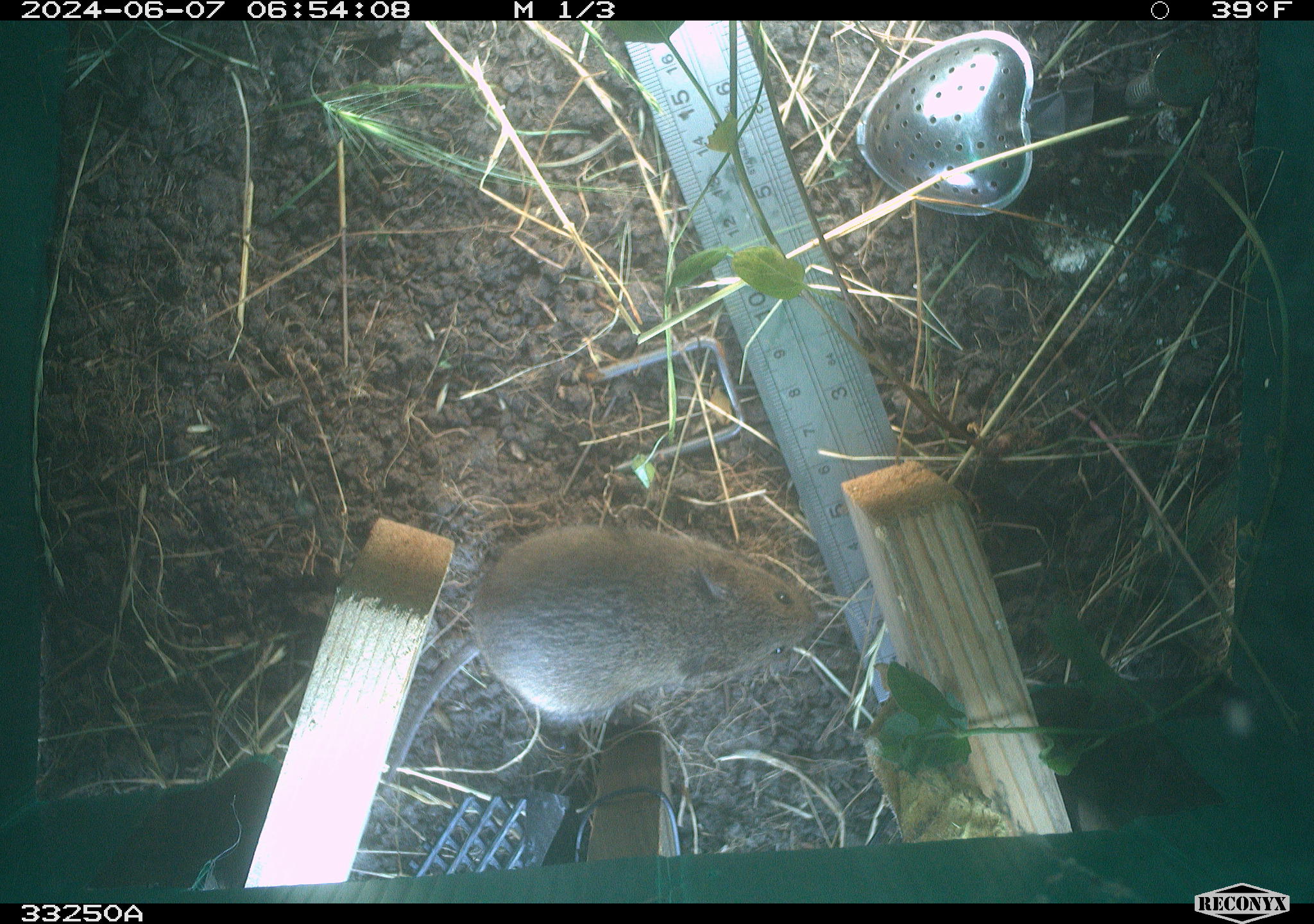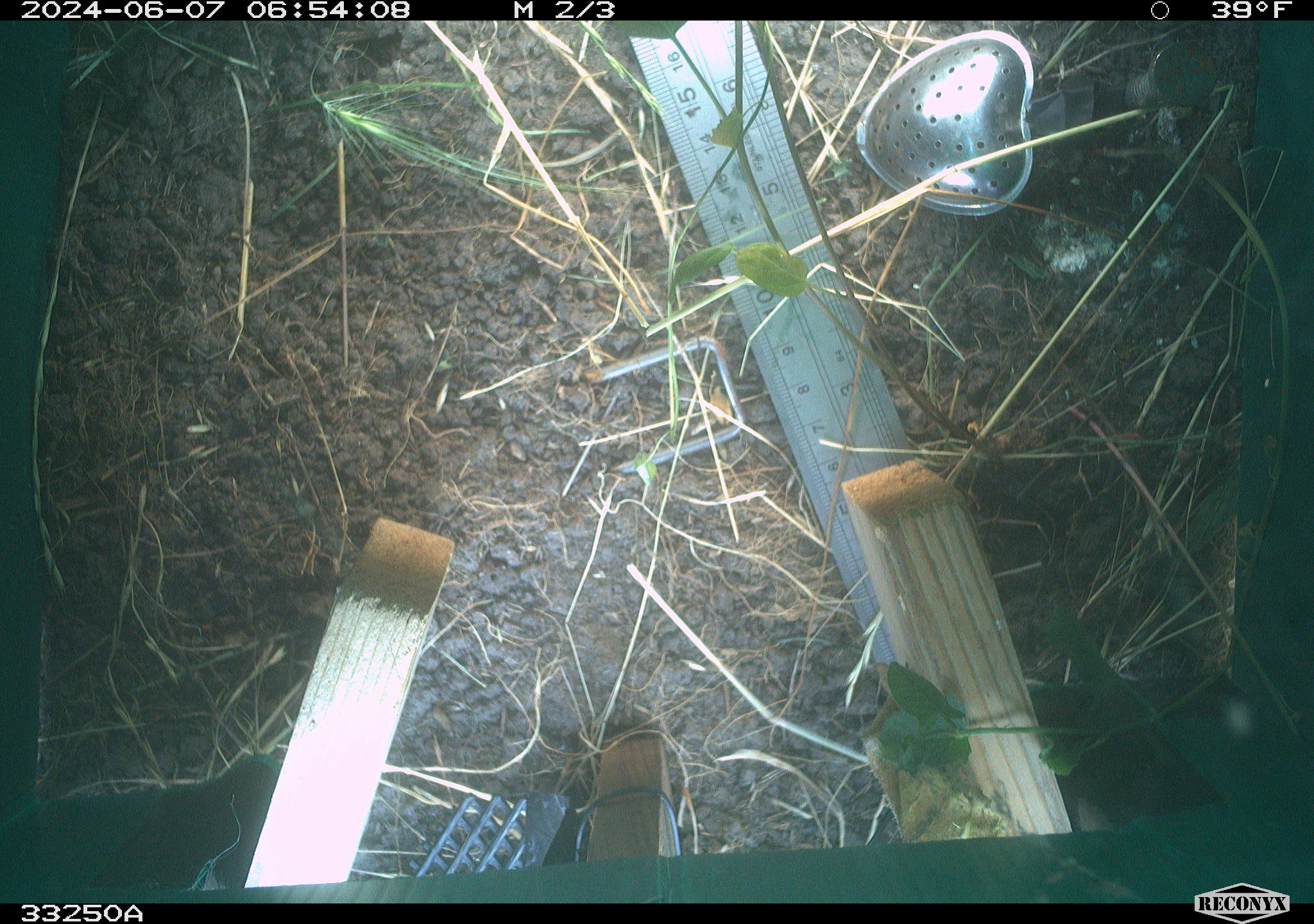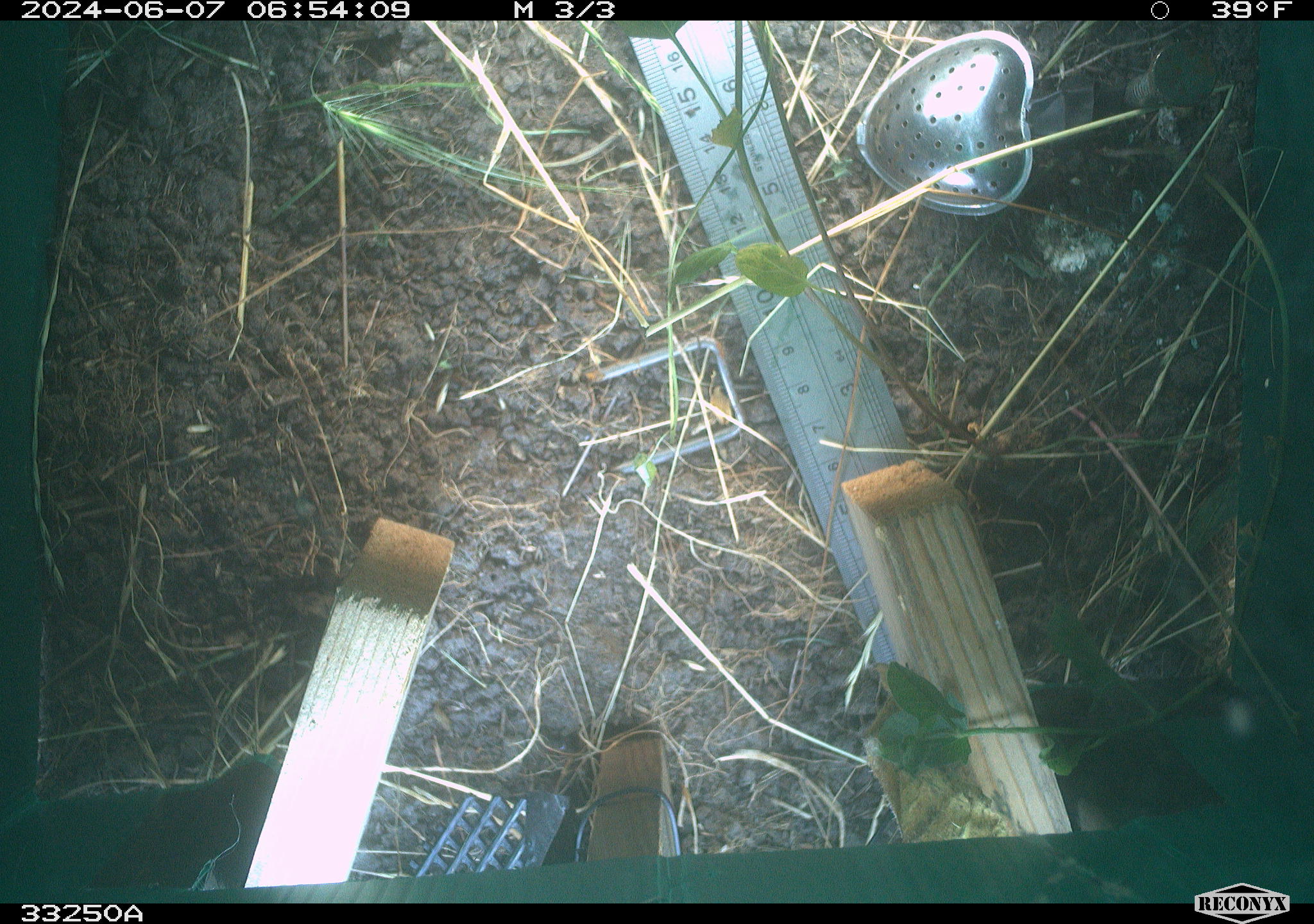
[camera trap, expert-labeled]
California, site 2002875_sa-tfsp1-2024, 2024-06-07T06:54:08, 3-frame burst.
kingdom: Animalia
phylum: Chordata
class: Mammalia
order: Rodentia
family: Cricetidae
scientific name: Arvicolinae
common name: voles, lemmings, and muskrats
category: arvicolinae subfamily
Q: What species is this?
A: Arvicolinae subfamily (voles, lemmings, and muskrats) (Arvicolinae).